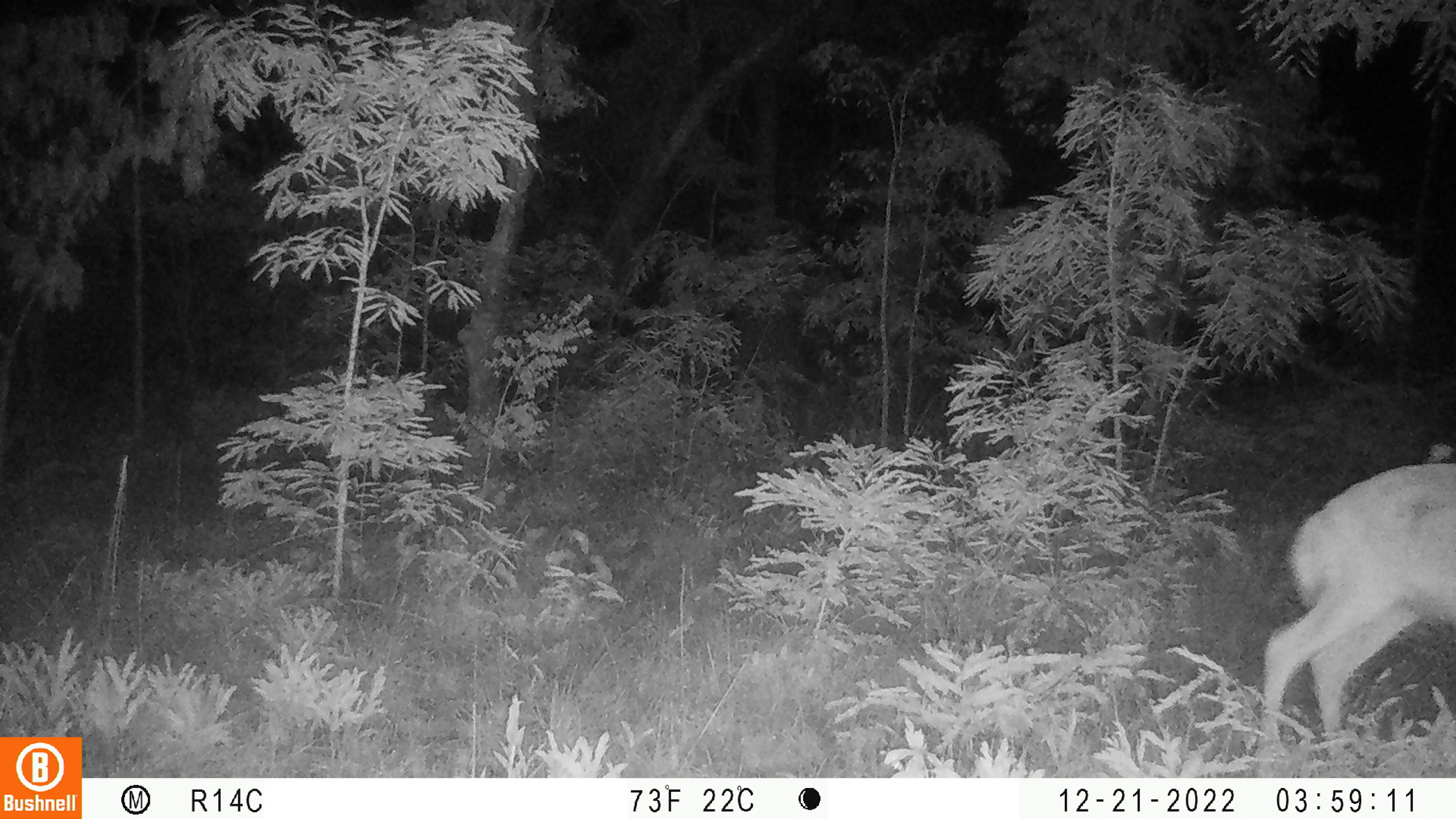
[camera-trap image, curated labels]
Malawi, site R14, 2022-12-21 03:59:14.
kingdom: Animalia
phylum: Chordata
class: Mammalia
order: Artiodactyla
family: Bovidae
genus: Redunca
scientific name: Redunca arundinum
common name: southern reedbuck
Southern reedbuck (Redunca arundinum), count 1.